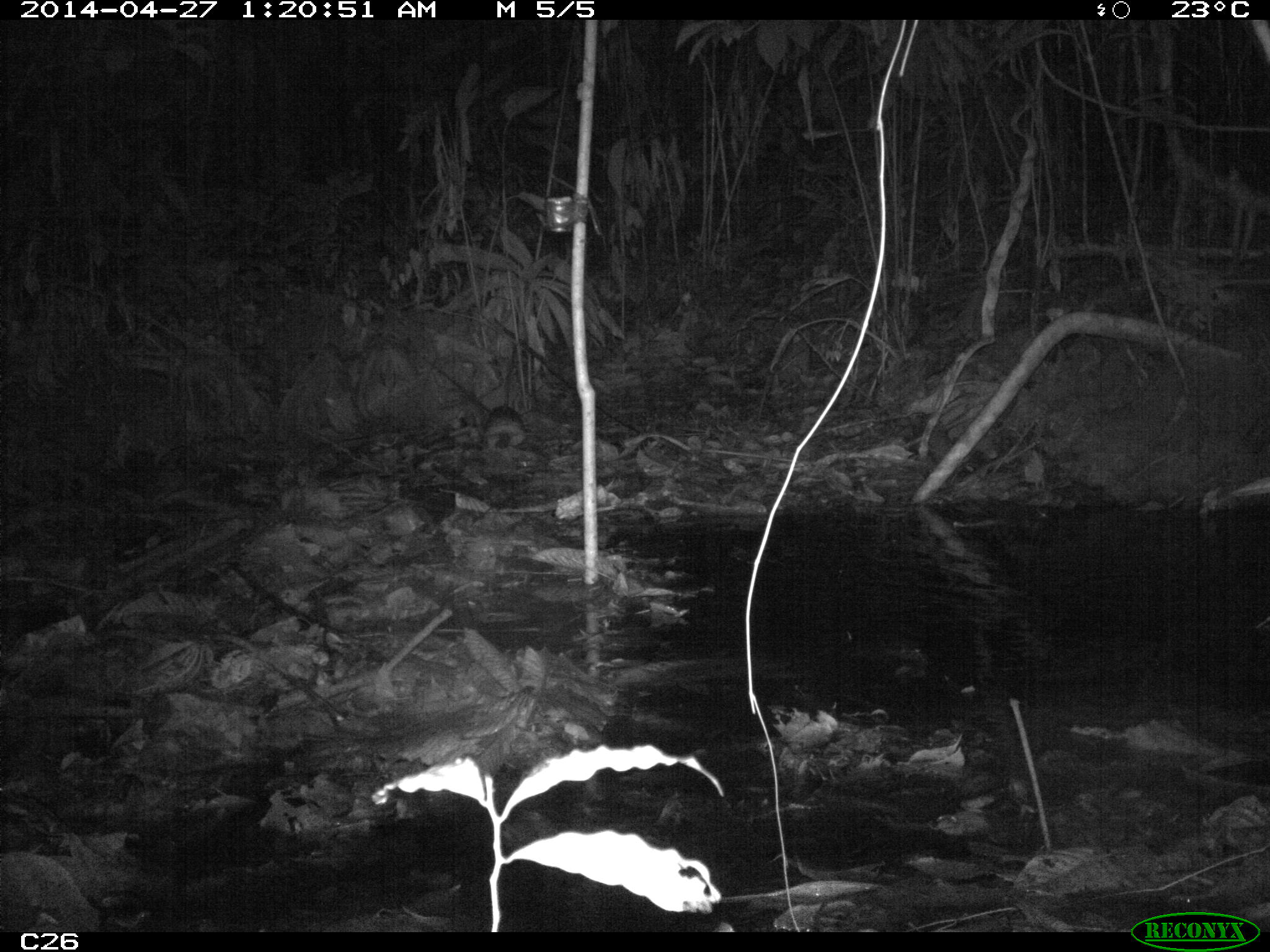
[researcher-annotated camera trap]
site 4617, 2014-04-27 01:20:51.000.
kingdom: Animalia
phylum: Chordata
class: Mammalia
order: Cingulata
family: Chlamyphoridae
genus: Cabassous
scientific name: Cabassous unicinctus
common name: southern naked-tailed armadillo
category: cabassous unicintus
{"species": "cabassous unicintus (southern naked-tailed armadillo) (Cabassous unicinctus)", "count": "1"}